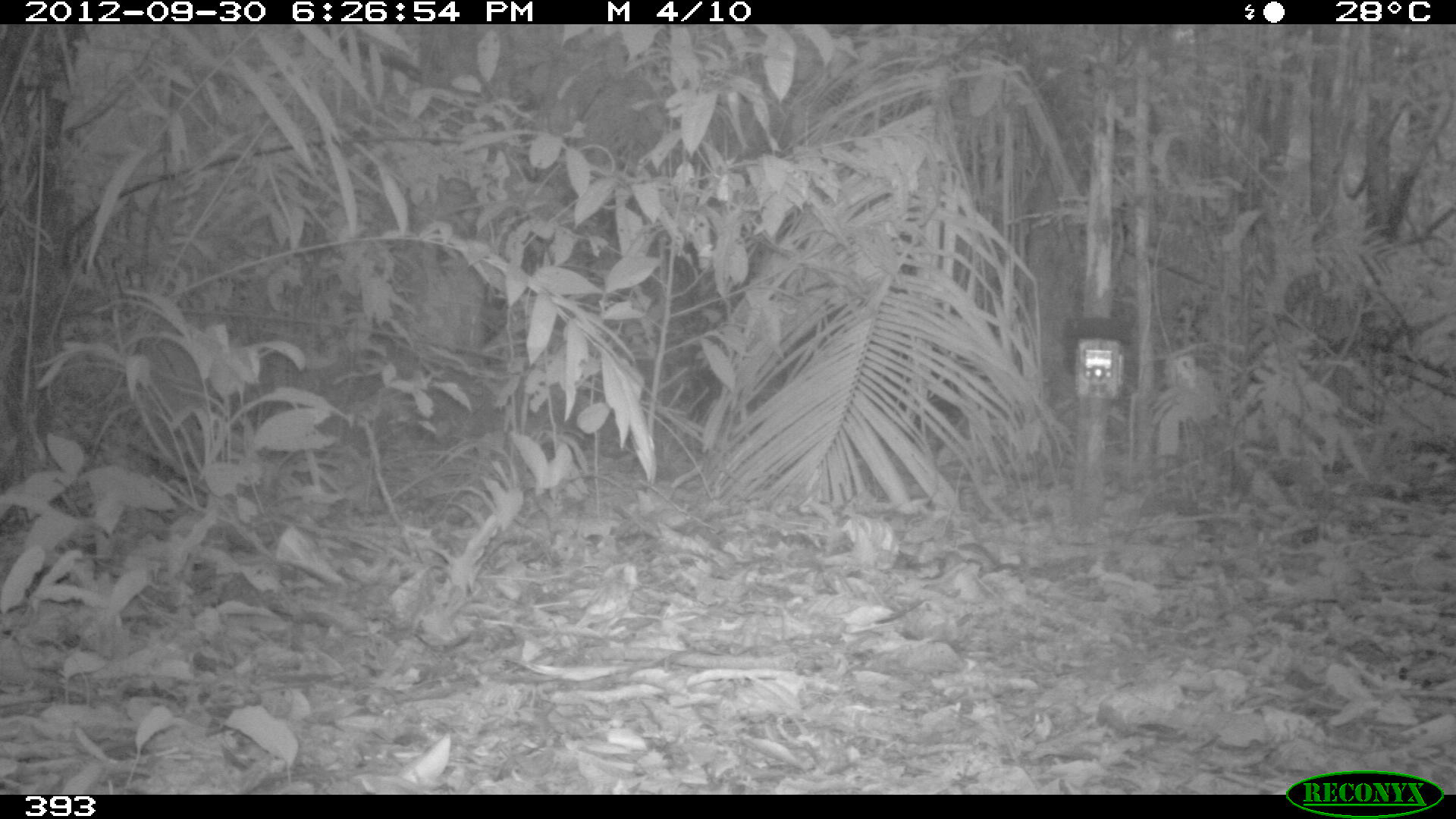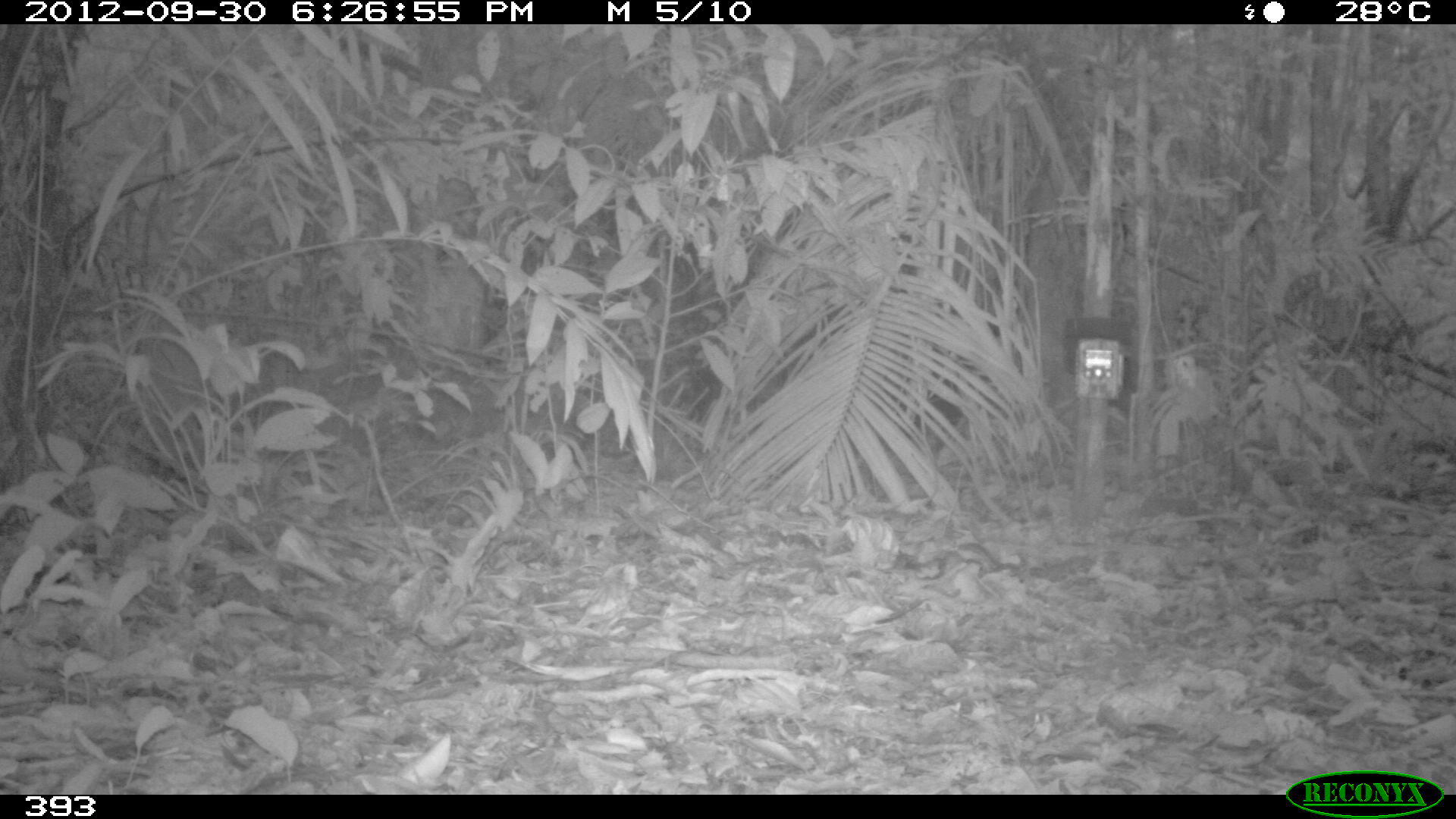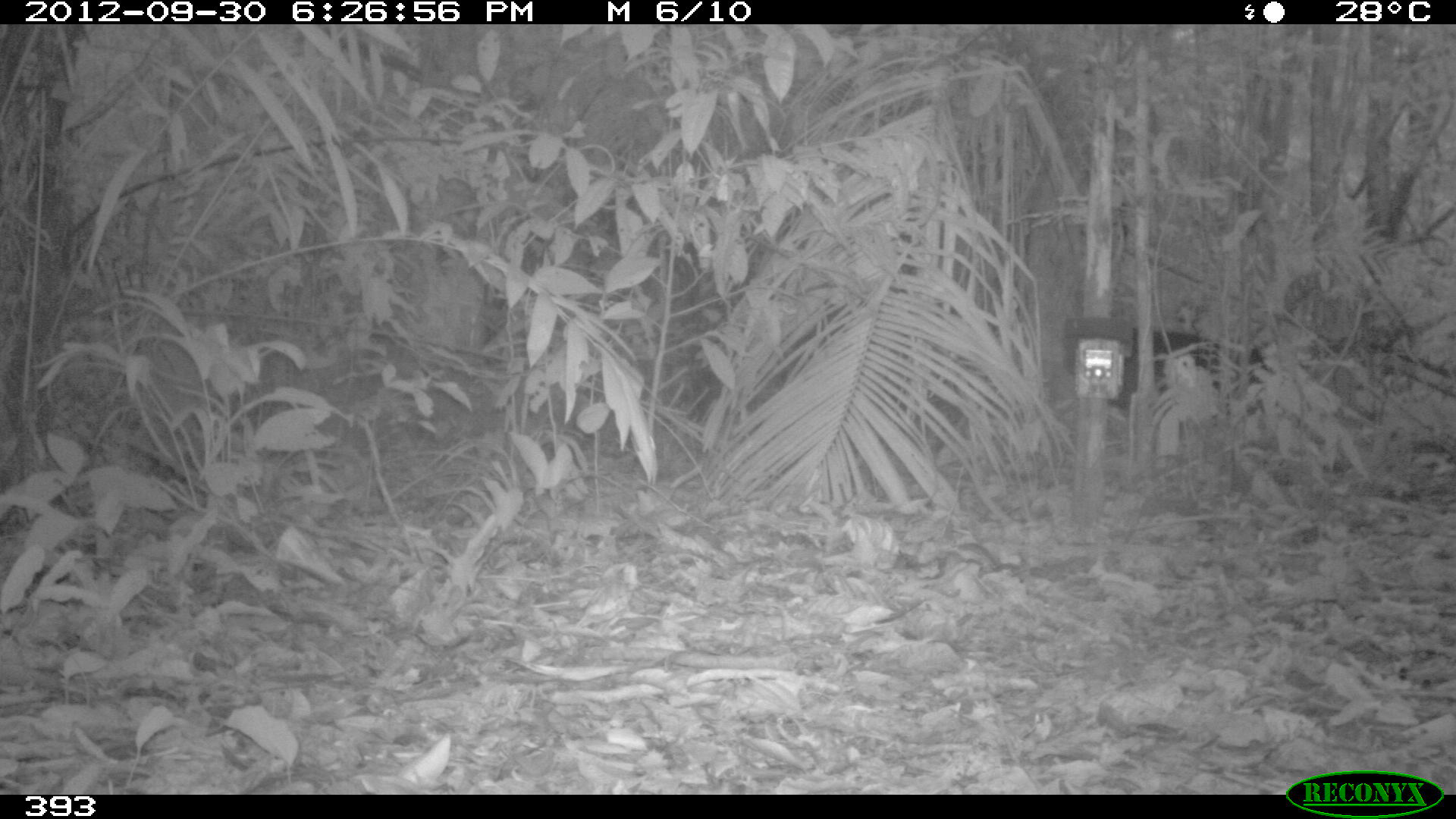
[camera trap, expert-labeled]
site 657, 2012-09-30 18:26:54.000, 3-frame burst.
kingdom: Animalia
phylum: Chordata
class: Mammalia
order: Artiodactyla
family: Tayassuidae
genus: Tayassu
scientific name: Tayassu pecari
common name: white-lipped peccary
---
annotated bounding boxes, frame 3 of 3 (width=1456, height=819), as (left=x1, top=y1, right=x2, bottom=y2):
tayassu pecari: (left=1117, top=324, right=1262, bottom=419)